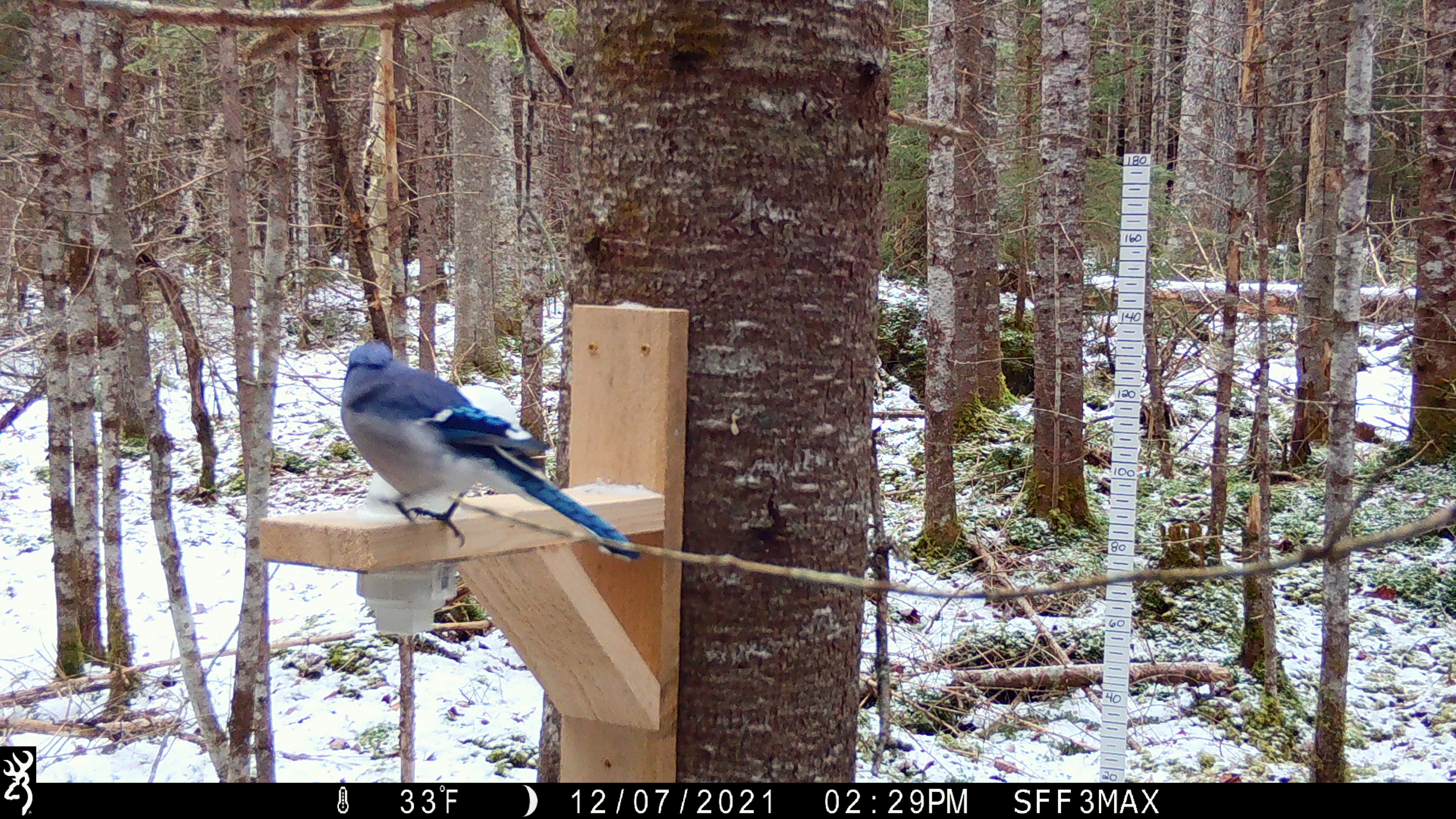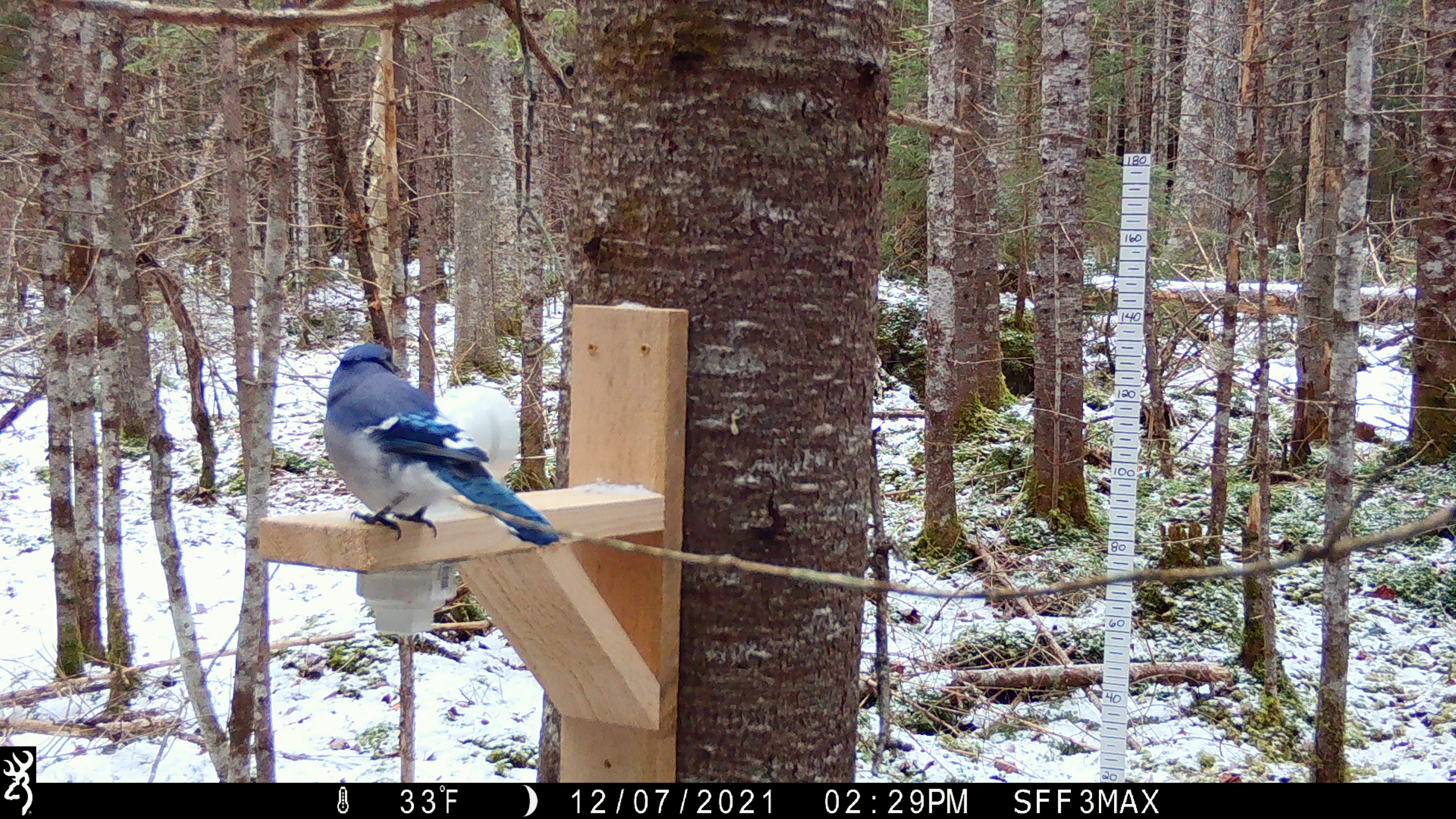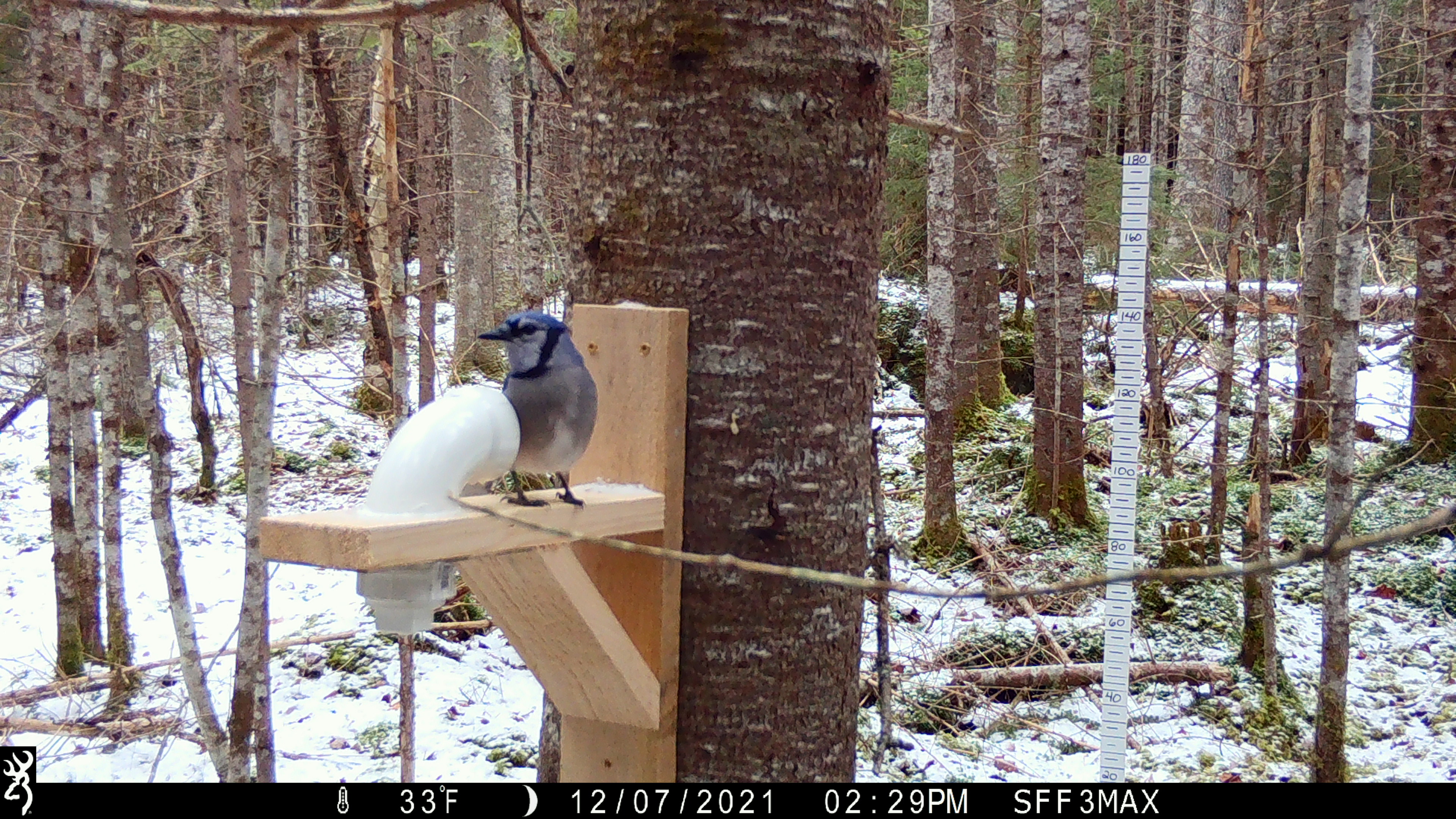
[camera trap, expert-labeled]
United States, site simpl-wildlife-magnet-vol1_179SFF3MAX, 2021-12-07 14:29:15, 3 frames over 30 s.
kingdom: Animalia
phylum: Chordata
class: Aves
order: Passeriformes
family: Corvidae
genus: Cyanocitta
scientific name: Cyanocitta cristata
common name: blue jay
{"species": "blue jay (Cyanocitta cristata)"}